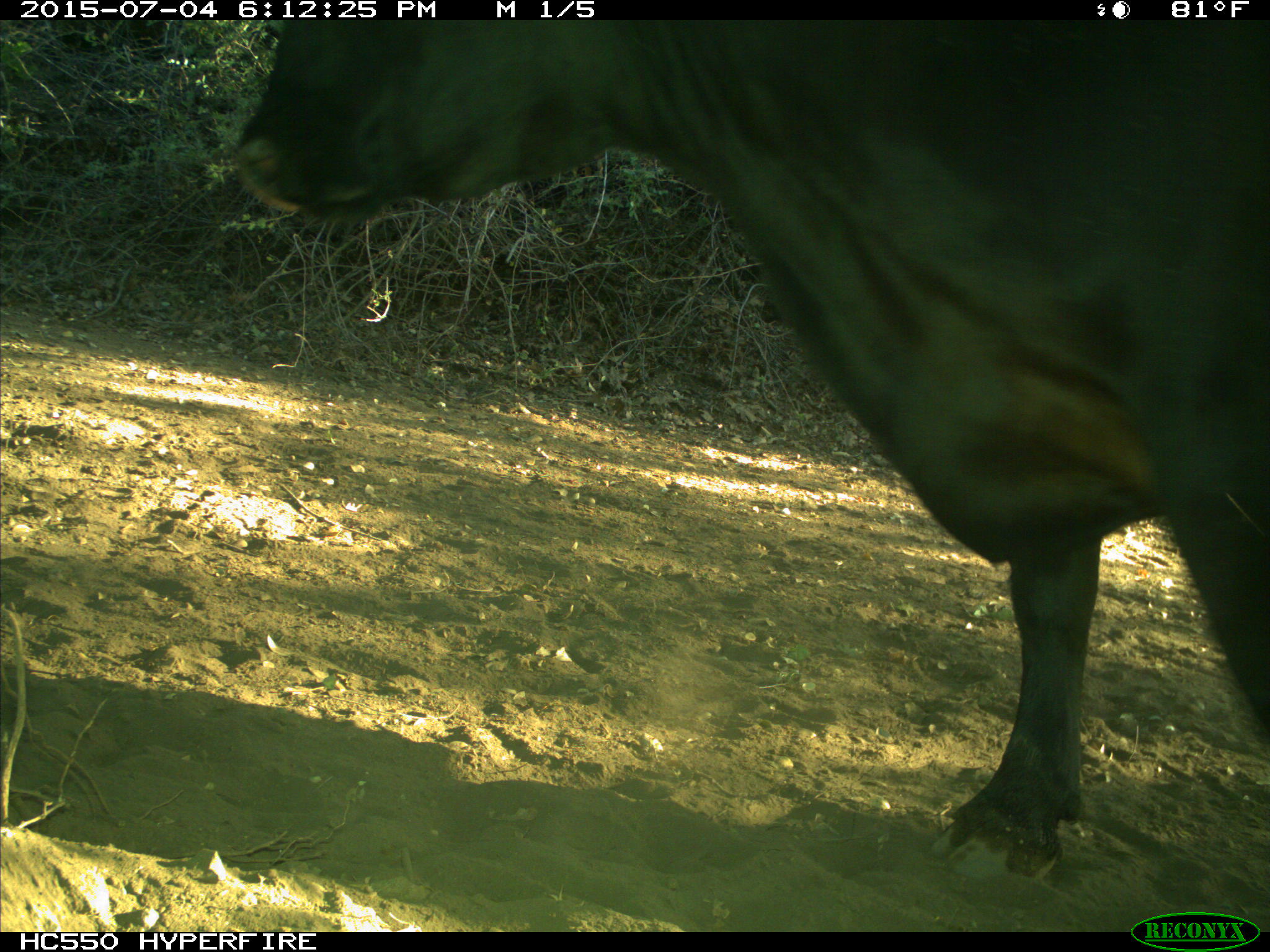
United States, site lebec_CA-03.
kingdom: Animalia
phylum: Chordata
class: Mammalia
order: Artiodactyla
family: Bovidae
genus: Bos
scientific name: Bos taurus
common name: domestic cow